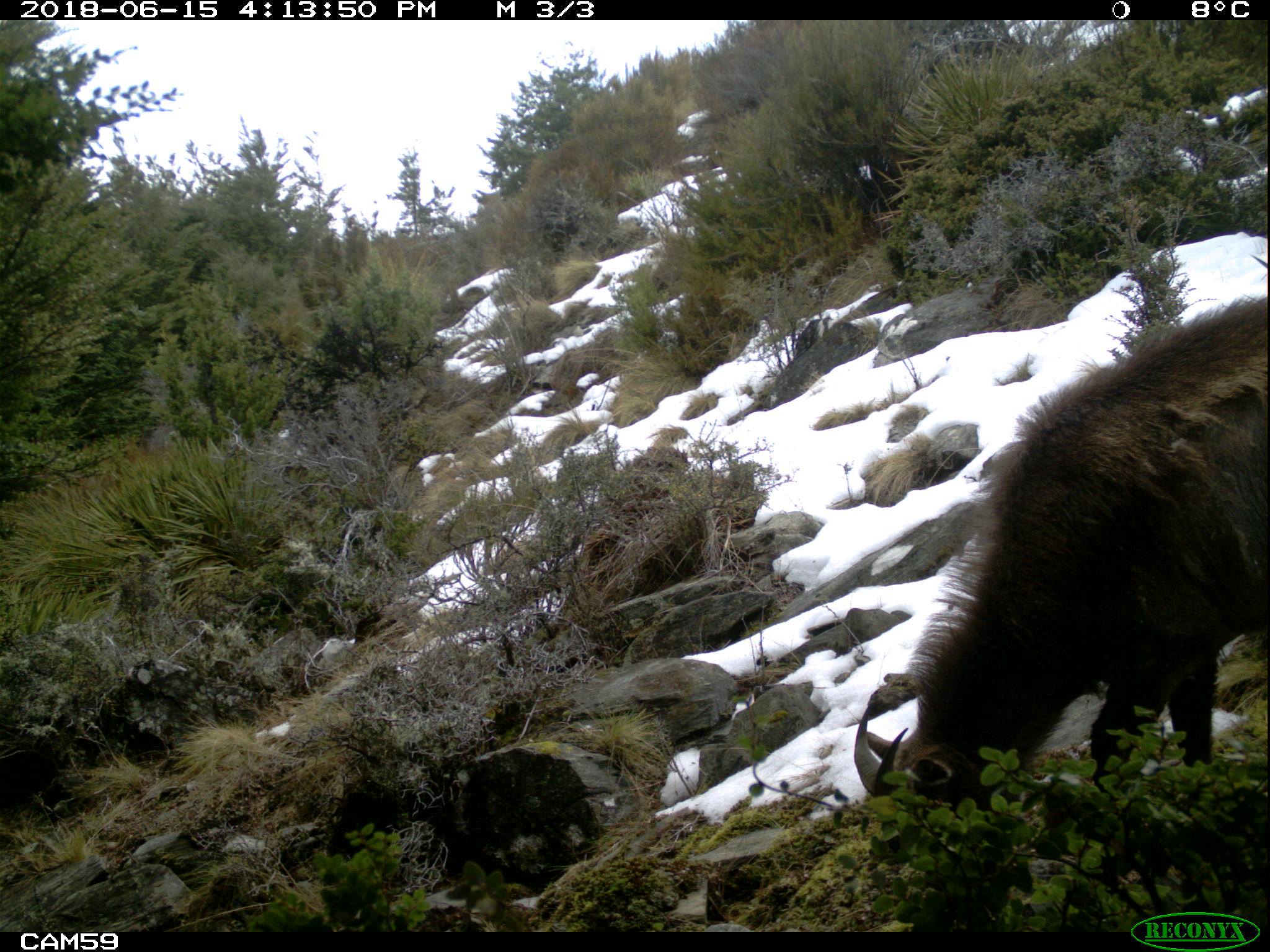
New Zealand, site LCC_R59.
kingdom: Animalia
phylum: Chordata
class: Mammalia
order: Artiodactyla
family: Bovidae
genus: Nilgiritragus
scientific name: Nilgiritragus hylocrius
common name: tahr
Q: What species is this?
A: Tahr (Nilgiritragus hylocrius).